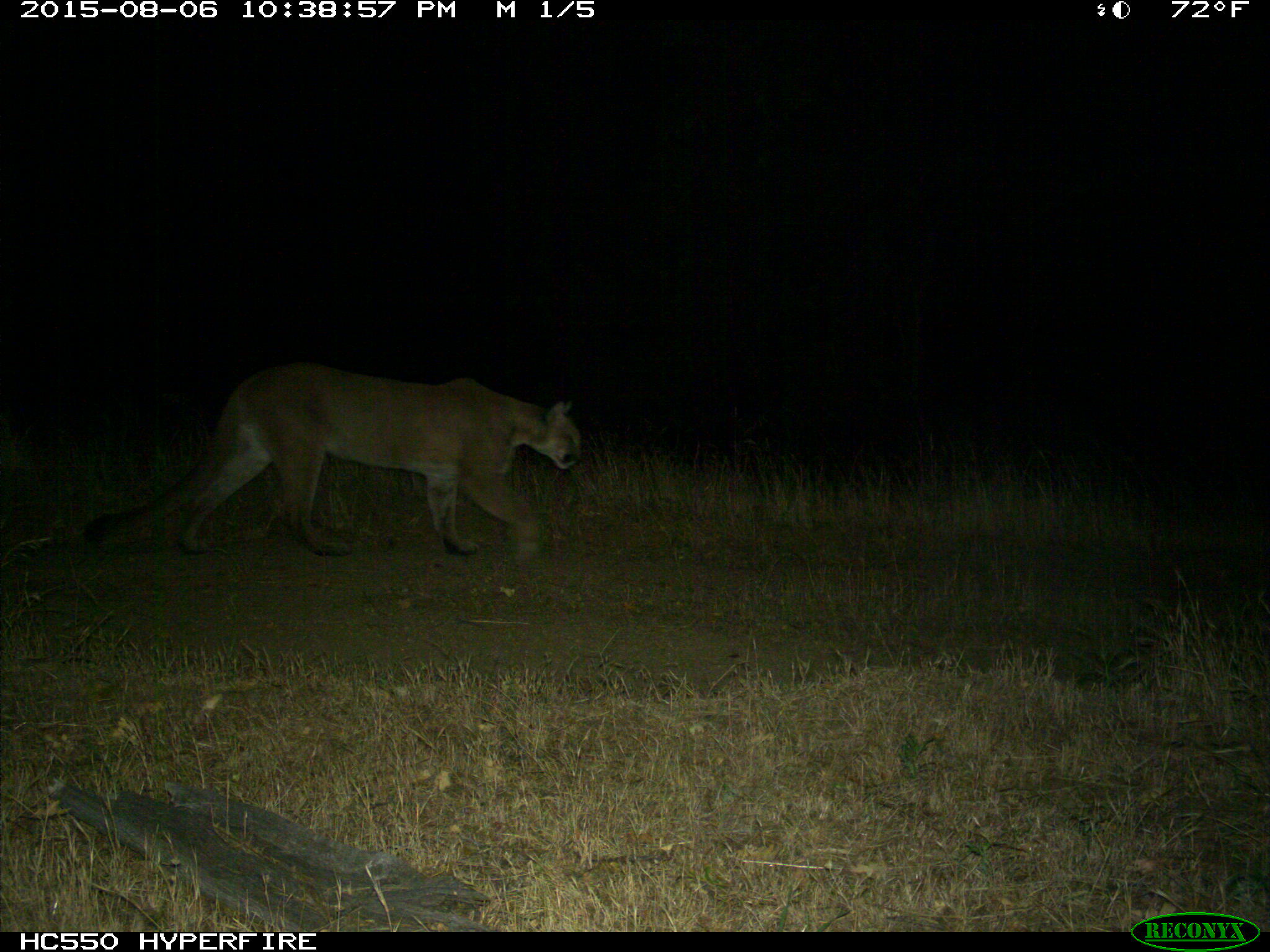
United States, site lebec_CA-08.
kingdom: Animalia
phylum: Chordata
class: Mammalia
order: Carnivora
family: Felidae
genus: Puma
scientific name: Puma concolor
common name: mountain lion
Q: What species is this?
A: Puma concolor (mountain lion).